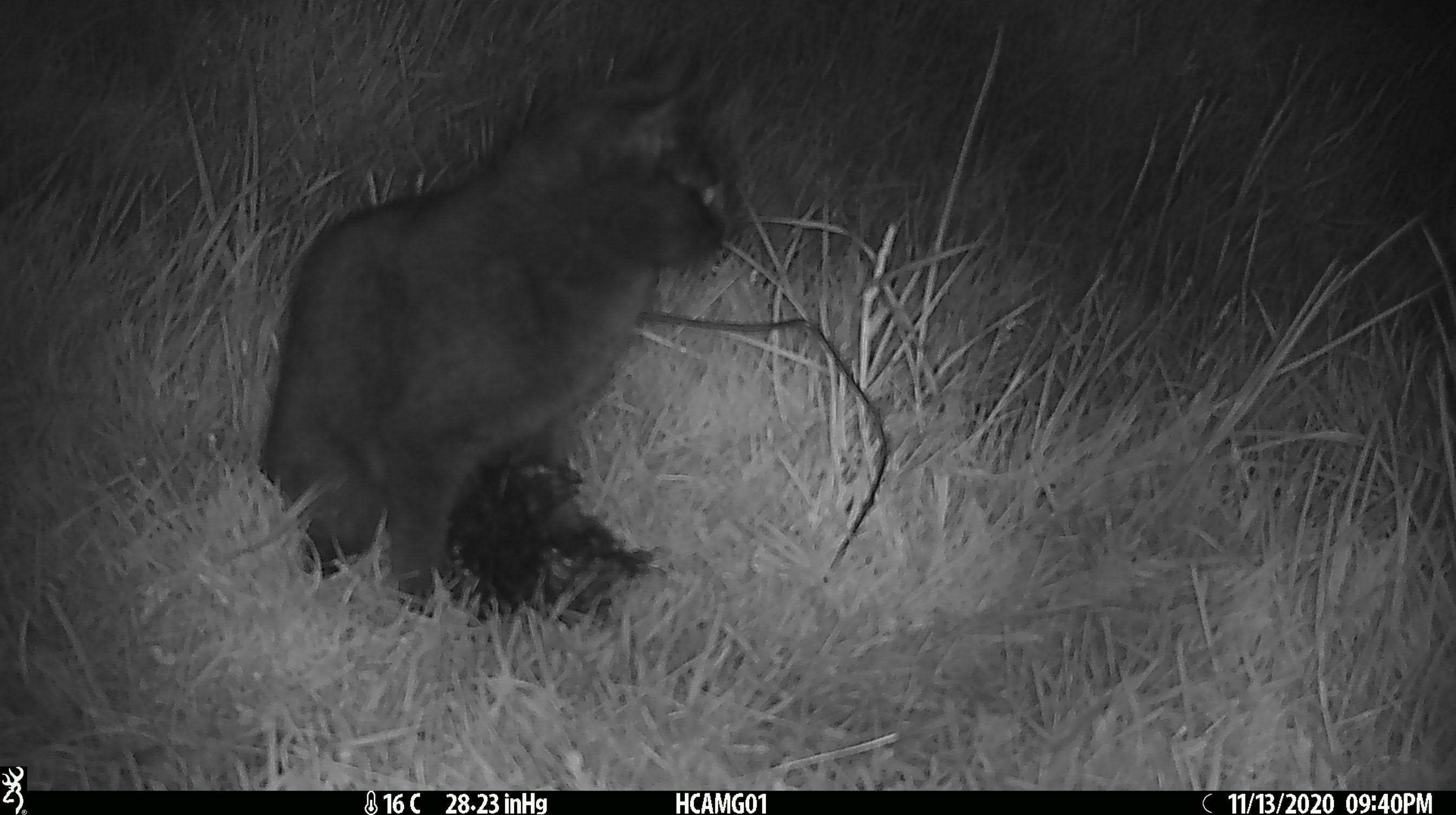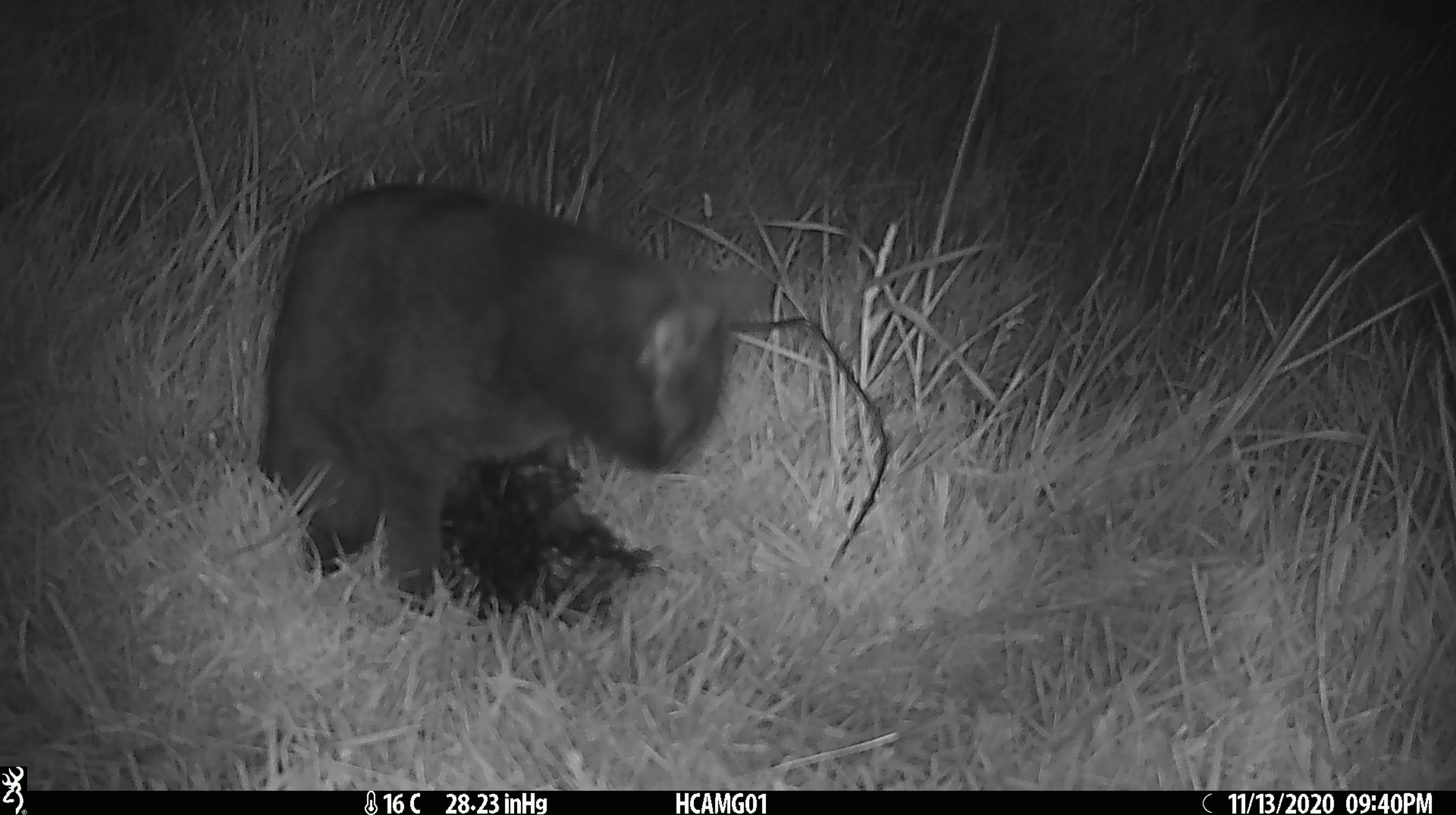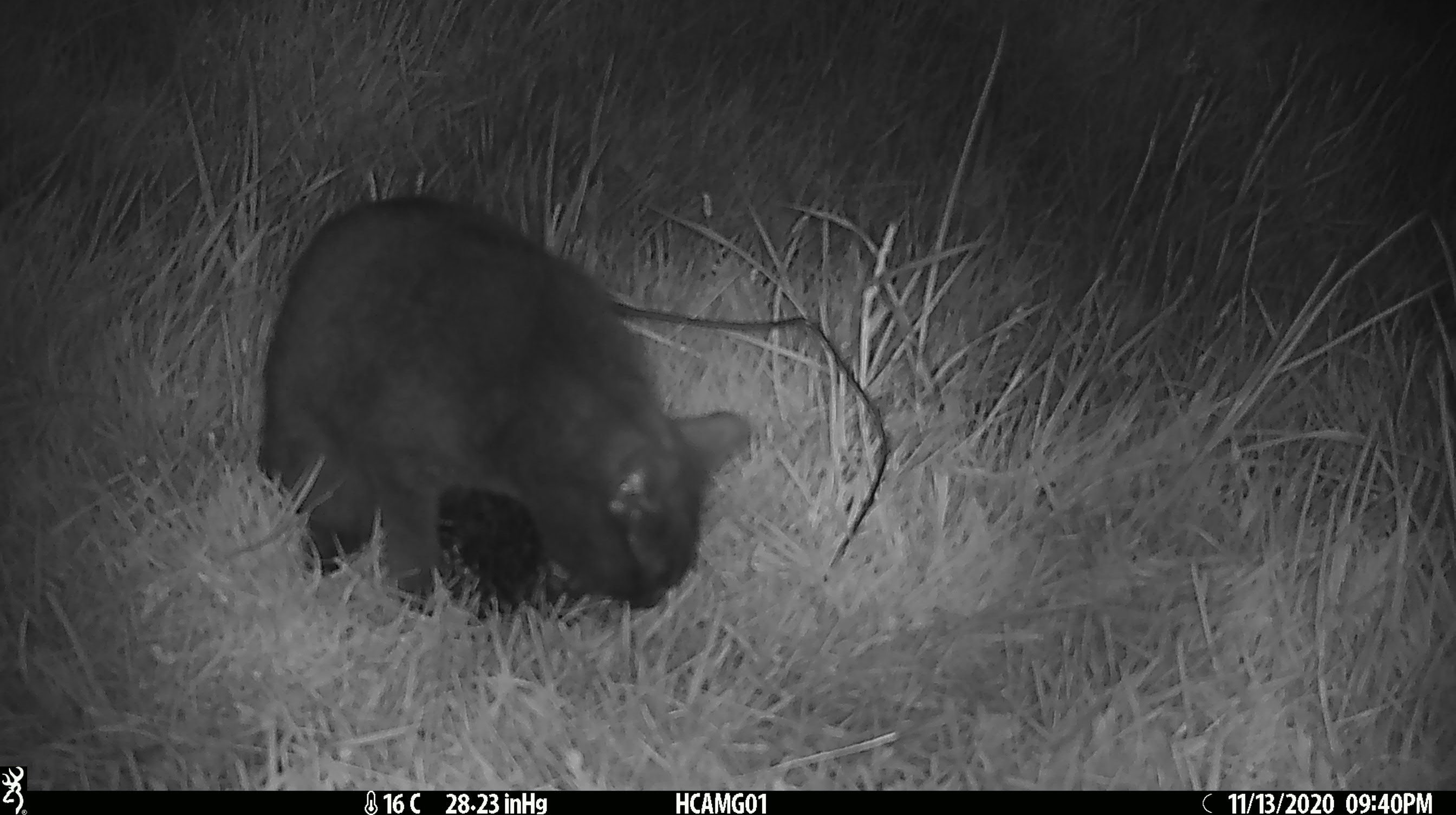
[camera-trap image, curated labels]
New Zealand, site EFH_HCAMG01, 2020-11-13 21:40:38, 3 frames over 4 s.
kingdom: Animalia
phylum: Chordata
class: Mammalia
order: Carnivora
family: Felidae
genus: Felis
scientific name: Felis catus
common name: domestic cat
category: cat